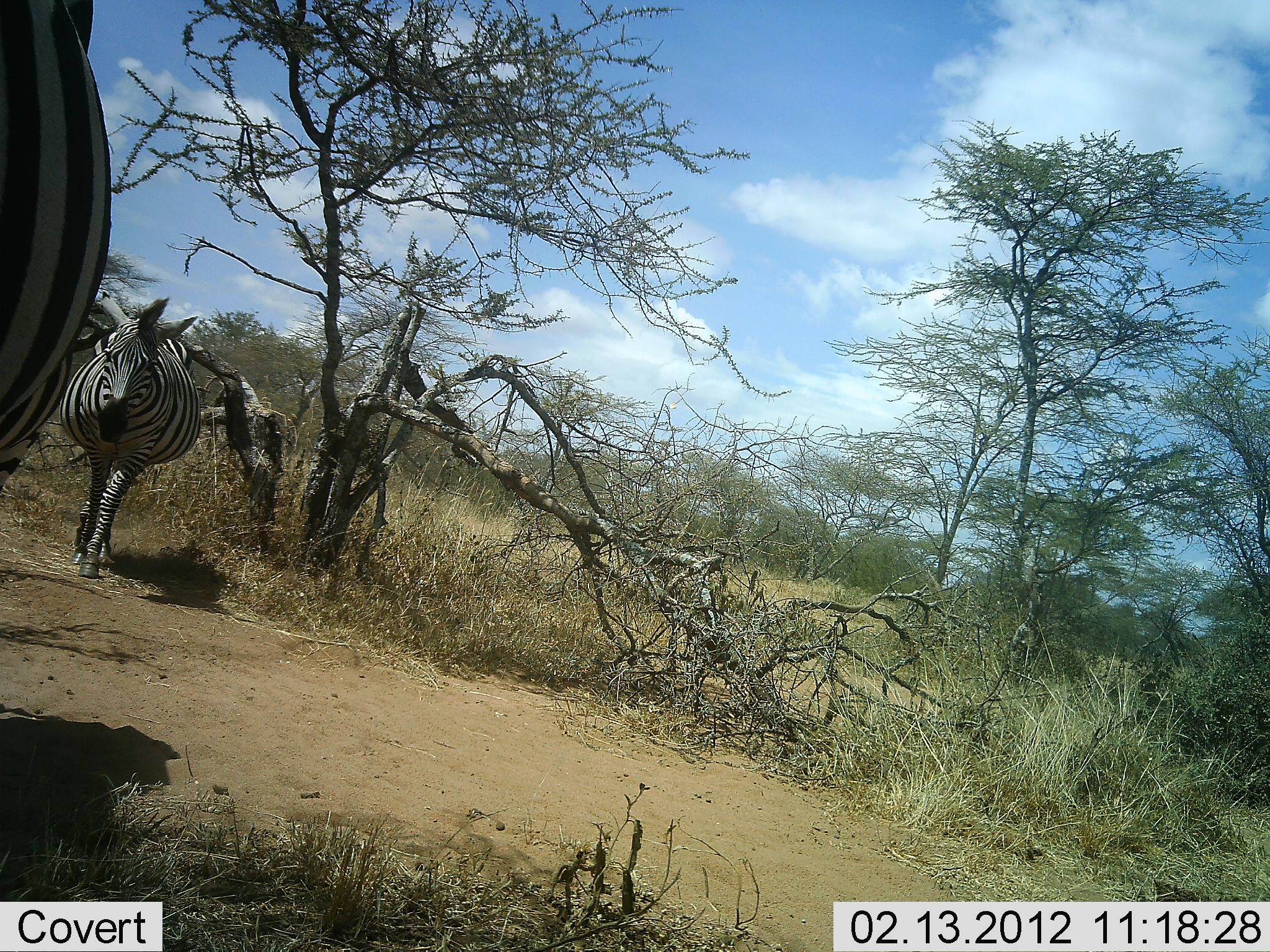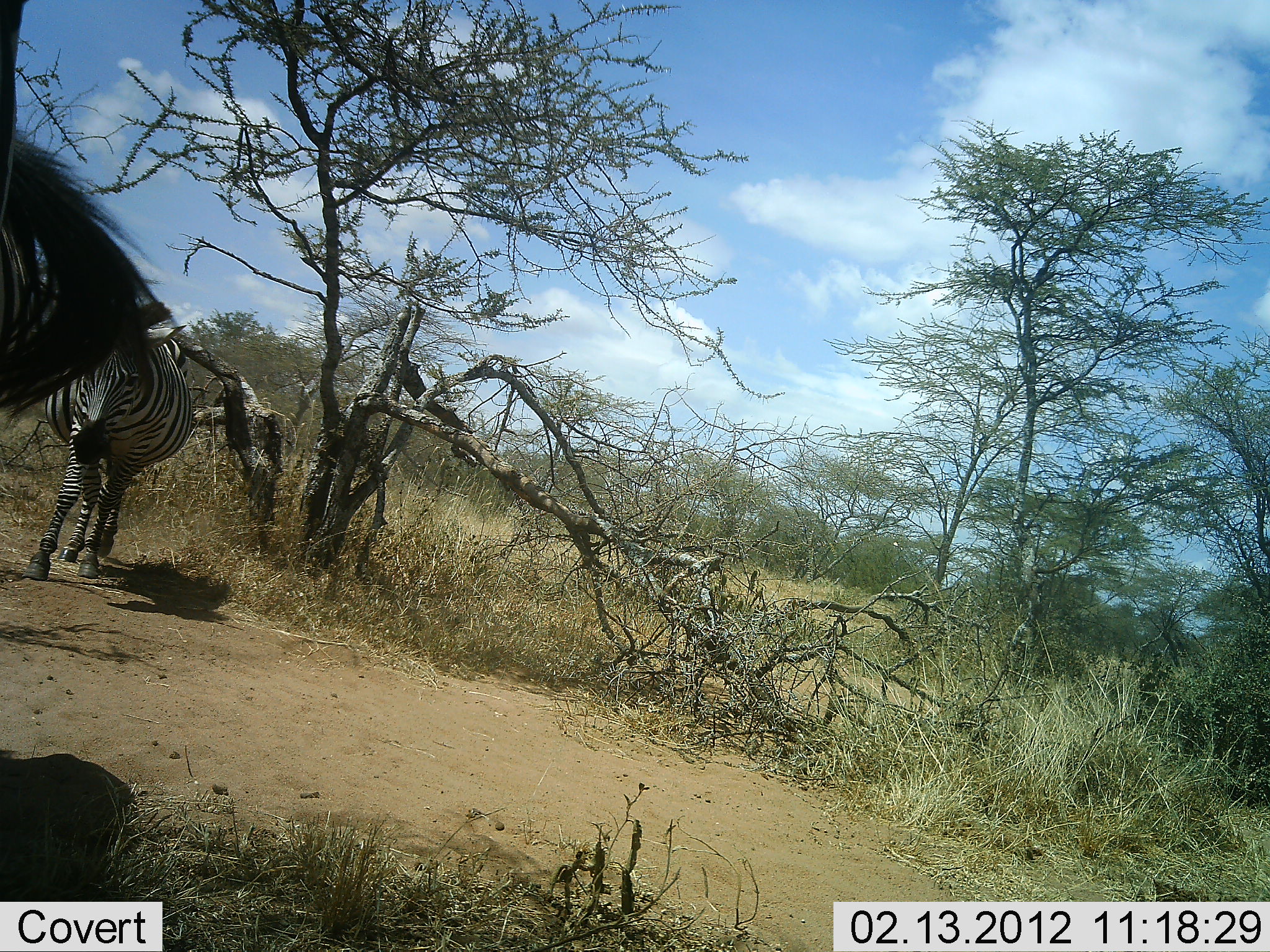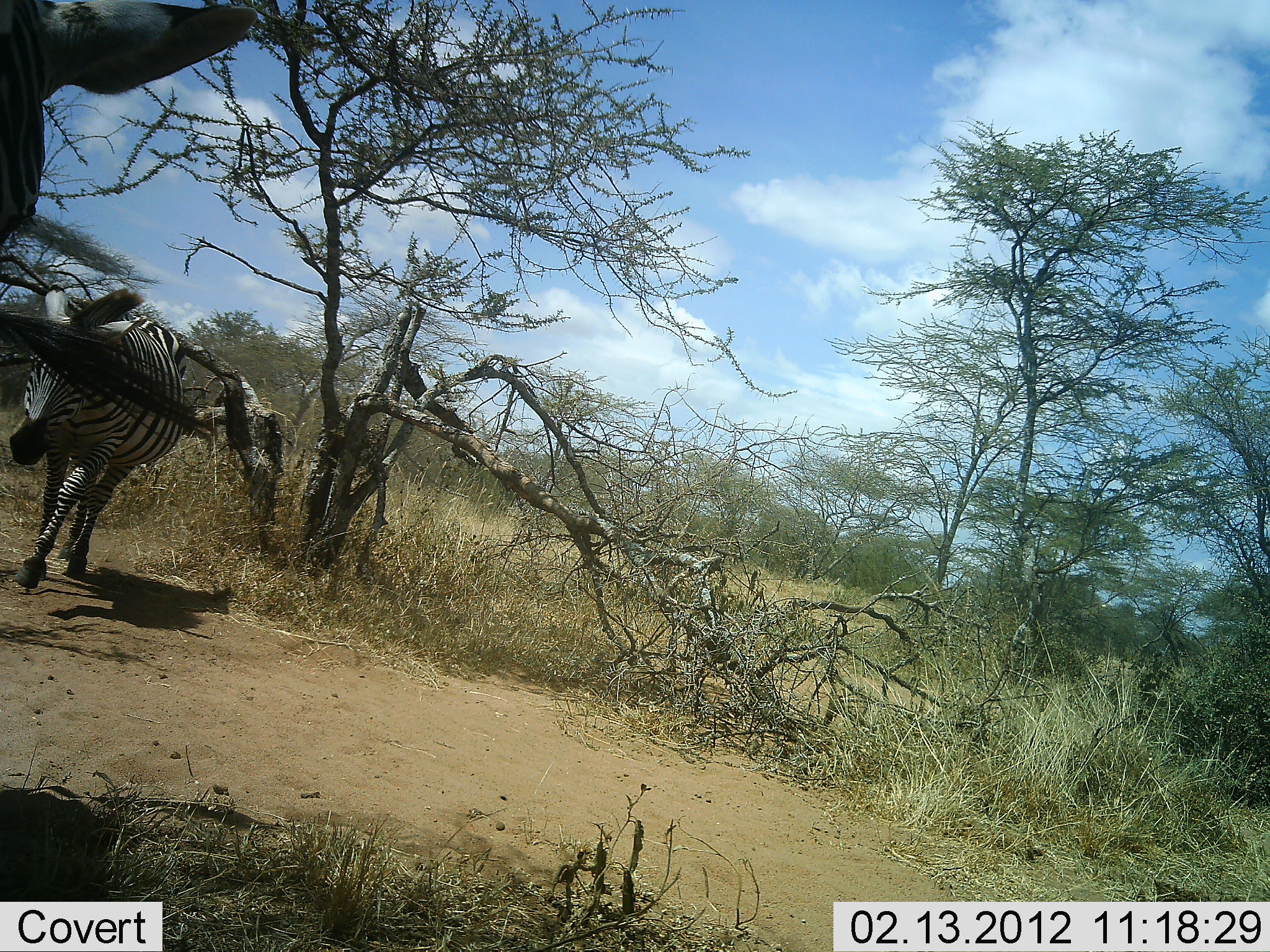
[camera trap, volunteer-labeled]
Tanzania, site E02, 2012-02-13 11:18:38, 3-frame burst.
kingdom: Animalia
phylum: Chordata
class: Mammalia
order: Perissodactyla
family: Equidae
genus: Equus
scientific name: Equus quagga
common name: plains zebra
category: zebra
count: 2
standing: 8%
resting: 0%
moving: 100%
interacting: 0%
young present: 0%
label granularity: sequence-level